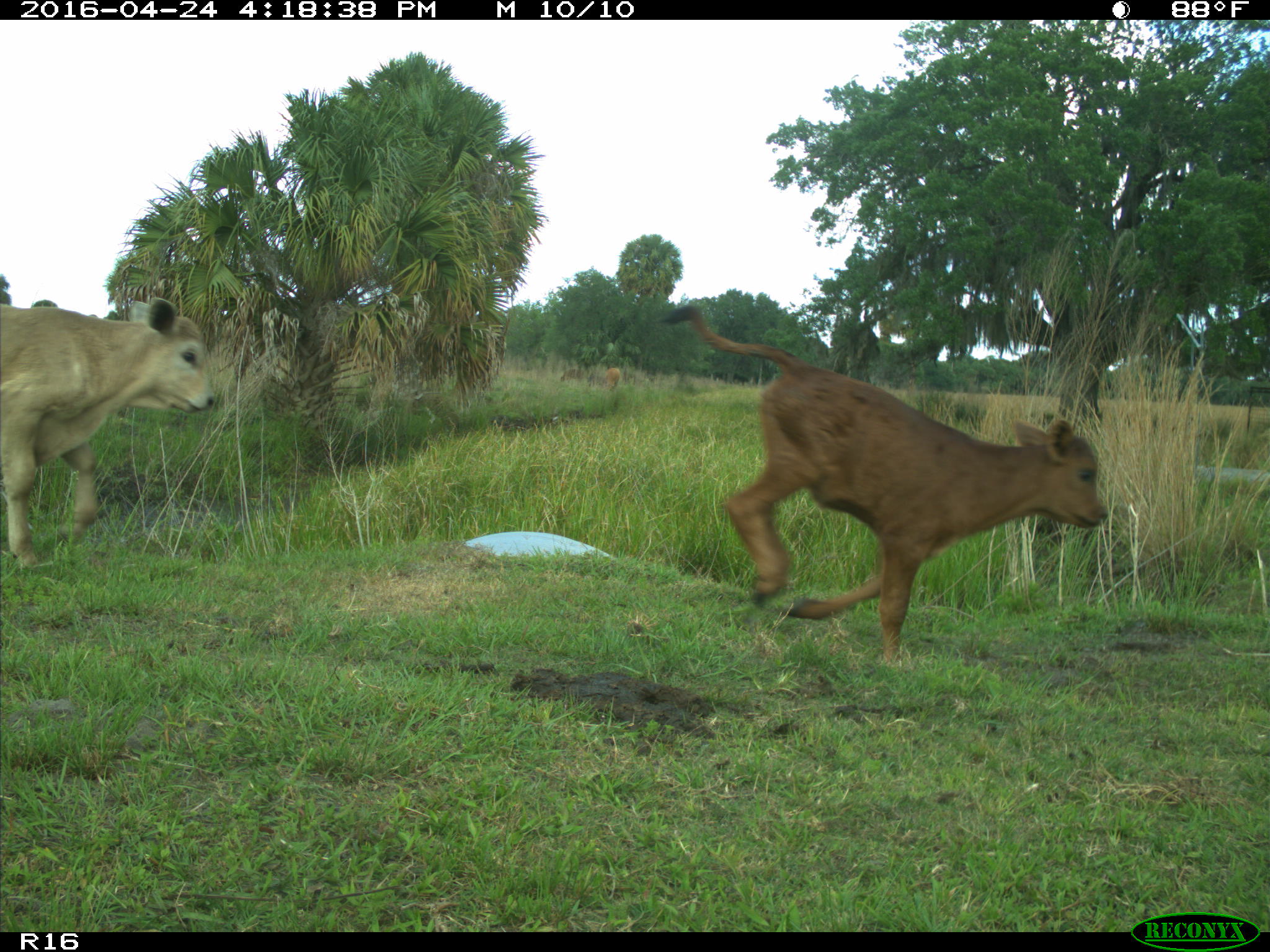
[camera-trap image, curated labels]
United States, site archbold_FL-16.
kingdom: Animalia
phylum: Chordata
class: Mammalia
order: Artiodactyla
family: Bovidae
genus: Bos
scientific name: Bos taurus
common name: domestic cow